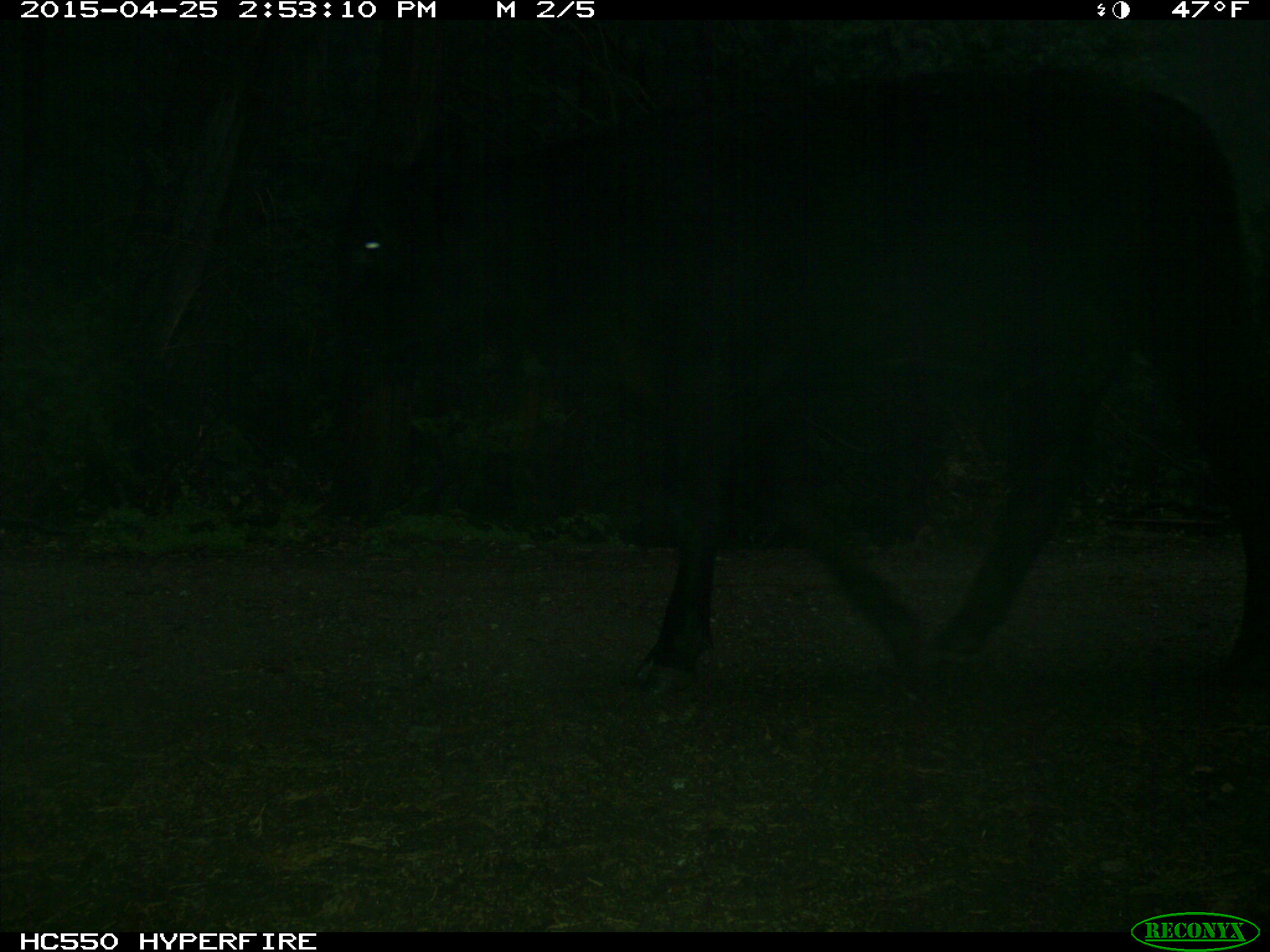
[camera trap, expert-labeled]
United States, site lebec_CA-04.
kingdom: Animalia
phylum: Chordata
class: Mammalia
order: Artiodactyla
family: Bovidae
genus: Bos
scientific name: Bos taurus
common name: domestic cow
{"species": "Bos taurus (domestic cow)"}